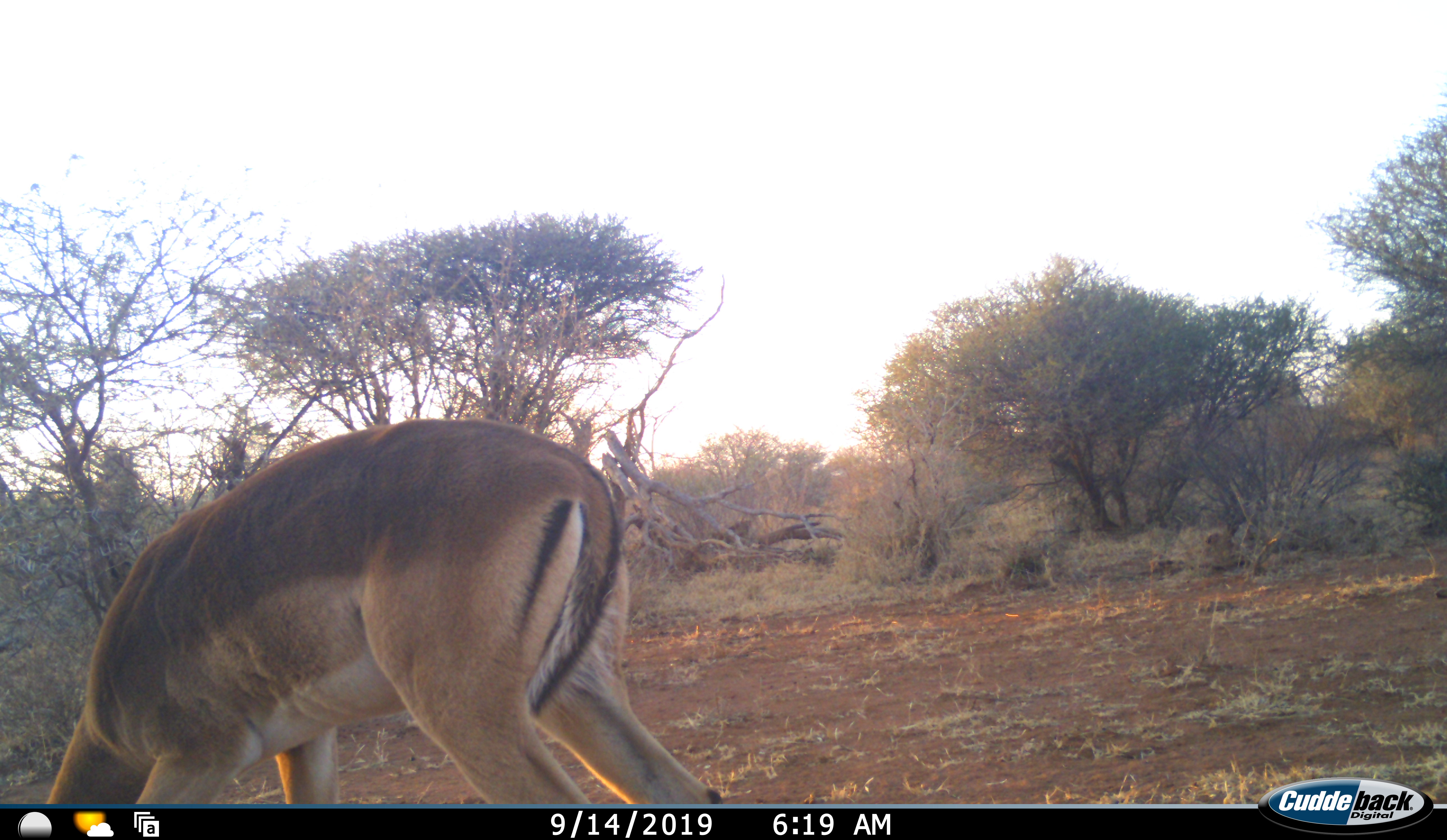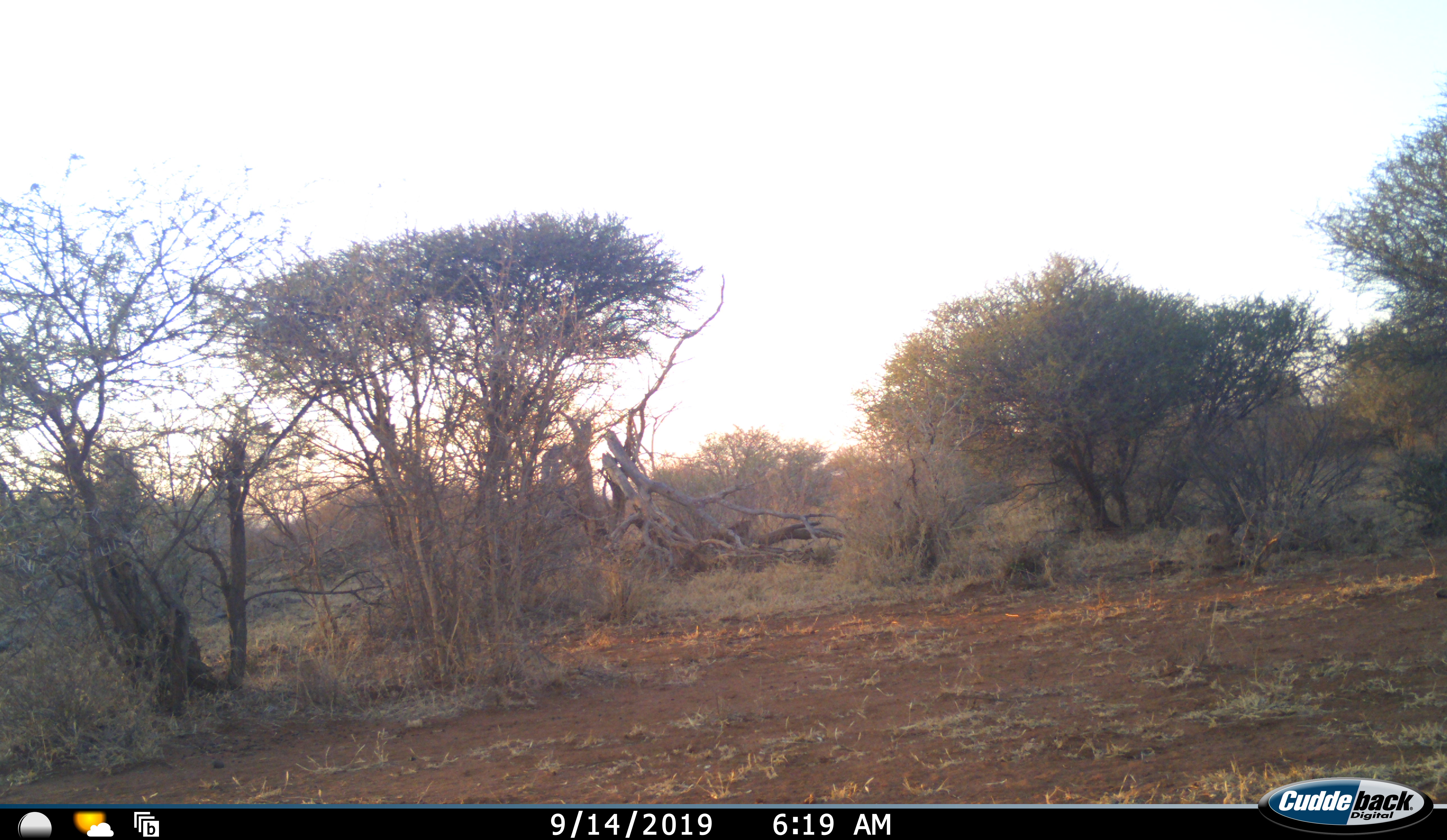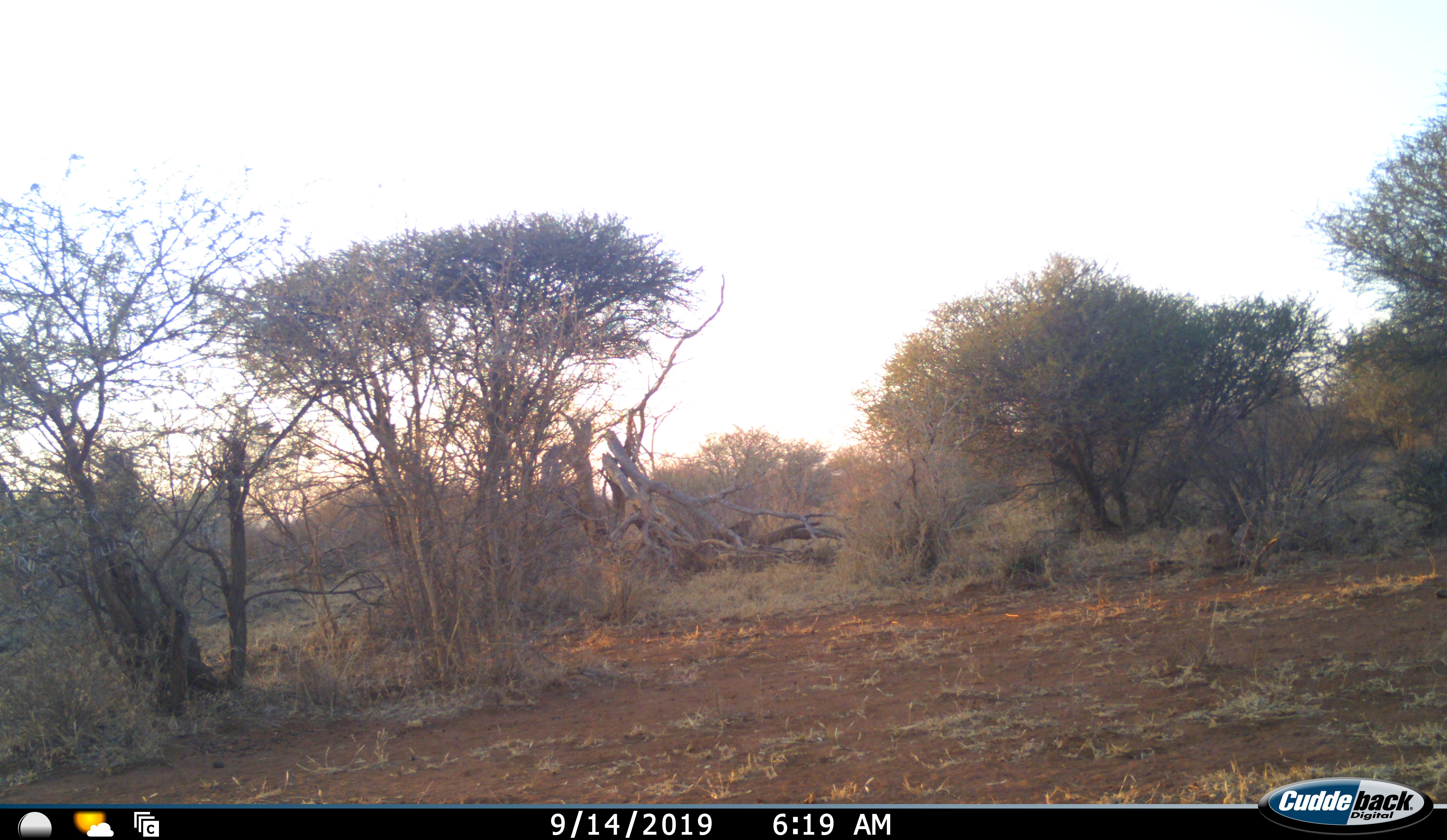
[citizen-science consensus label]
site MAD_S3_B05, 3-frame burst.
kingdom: Animalia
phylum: Chordata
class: Mammalia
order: Artiodactyla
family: Bovidae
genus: Aepyceros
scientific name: Aepyceros melampus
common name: impala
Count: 1.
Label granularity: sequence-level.